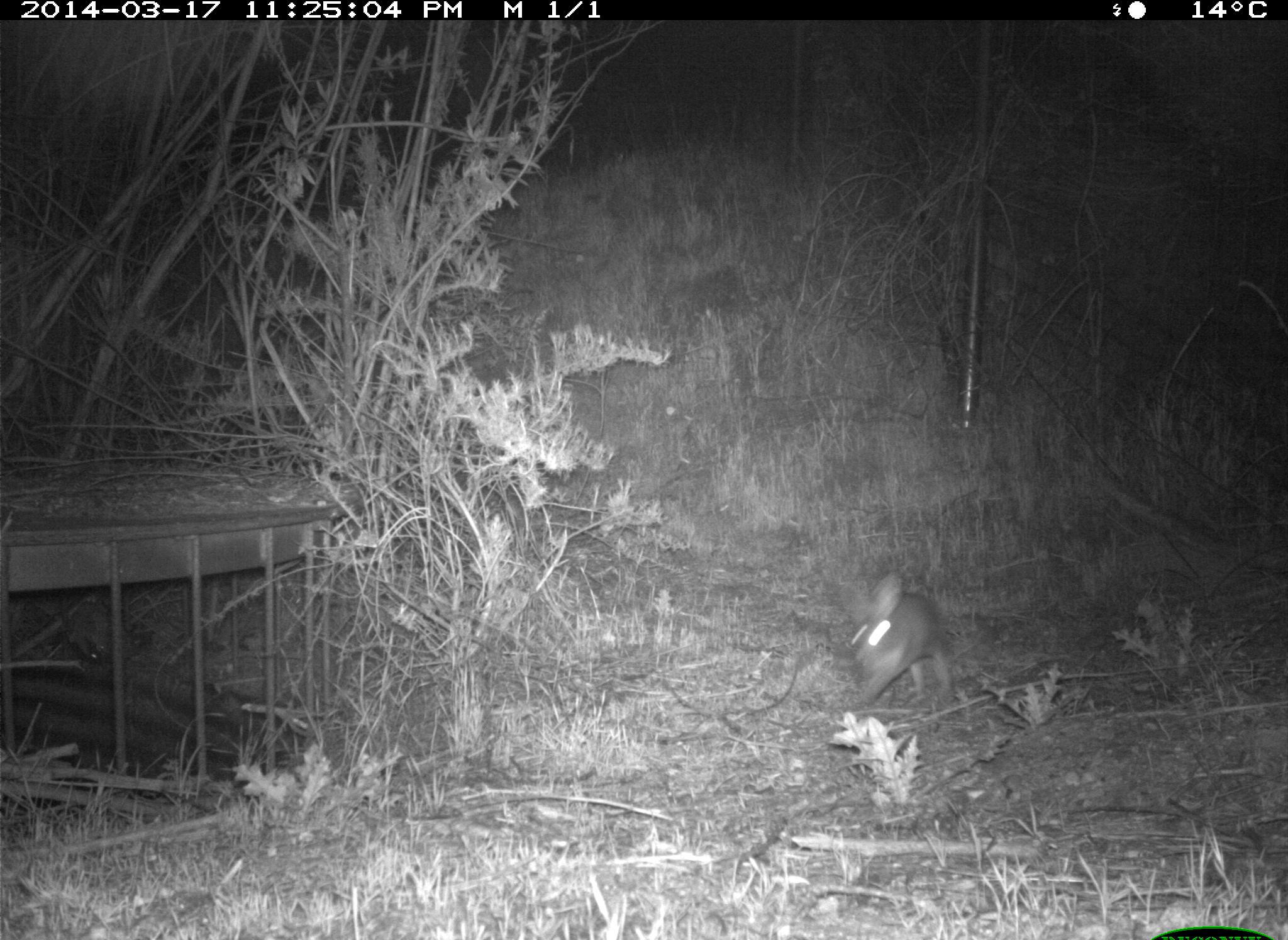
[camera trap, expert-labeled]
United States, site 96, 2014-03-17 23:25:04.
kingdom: Animalia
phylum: Chordata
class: Mammalia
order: Lagomorpha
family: Leporidae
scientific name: Leporidae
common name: rabbits and hares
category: rabbit